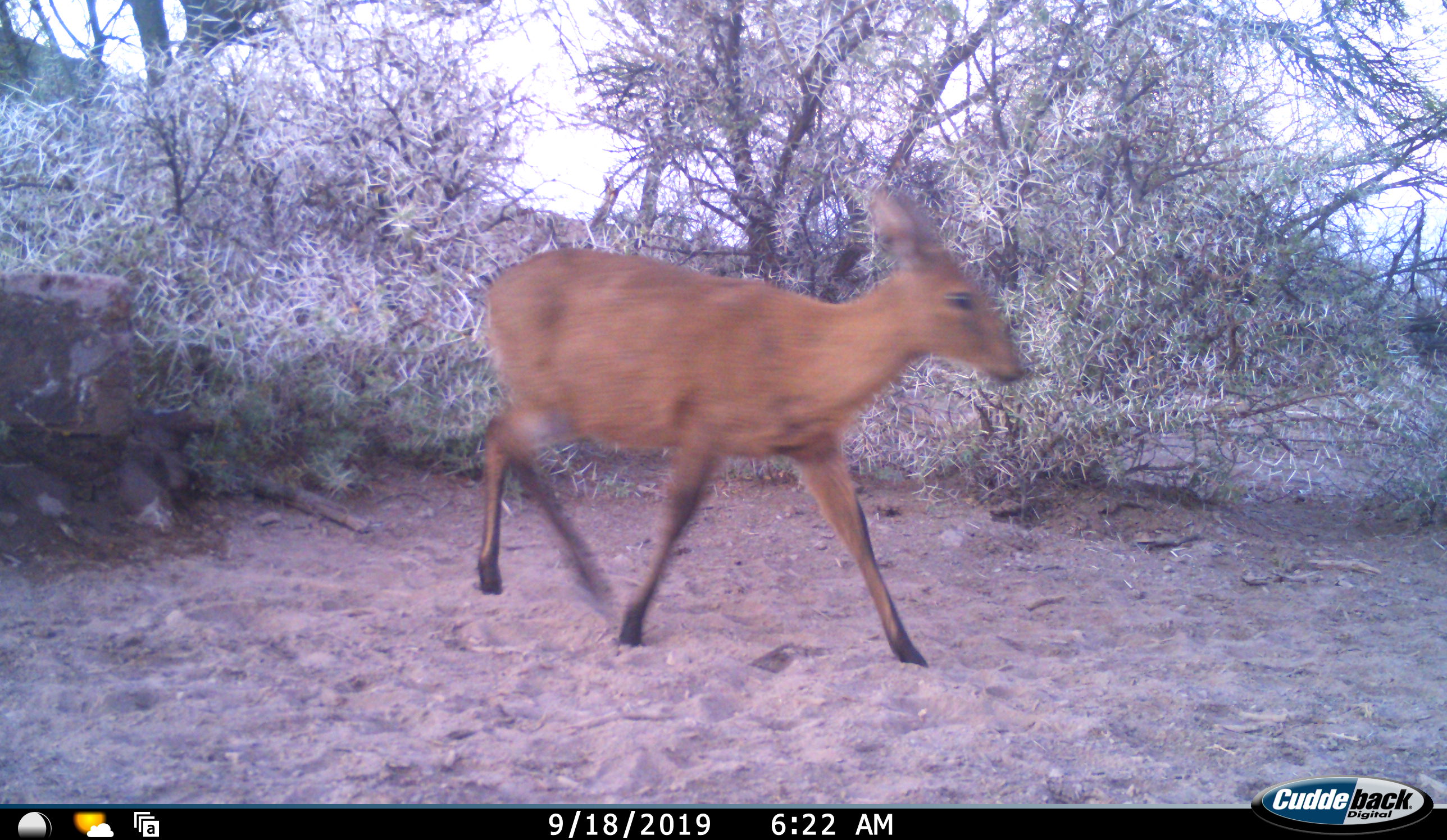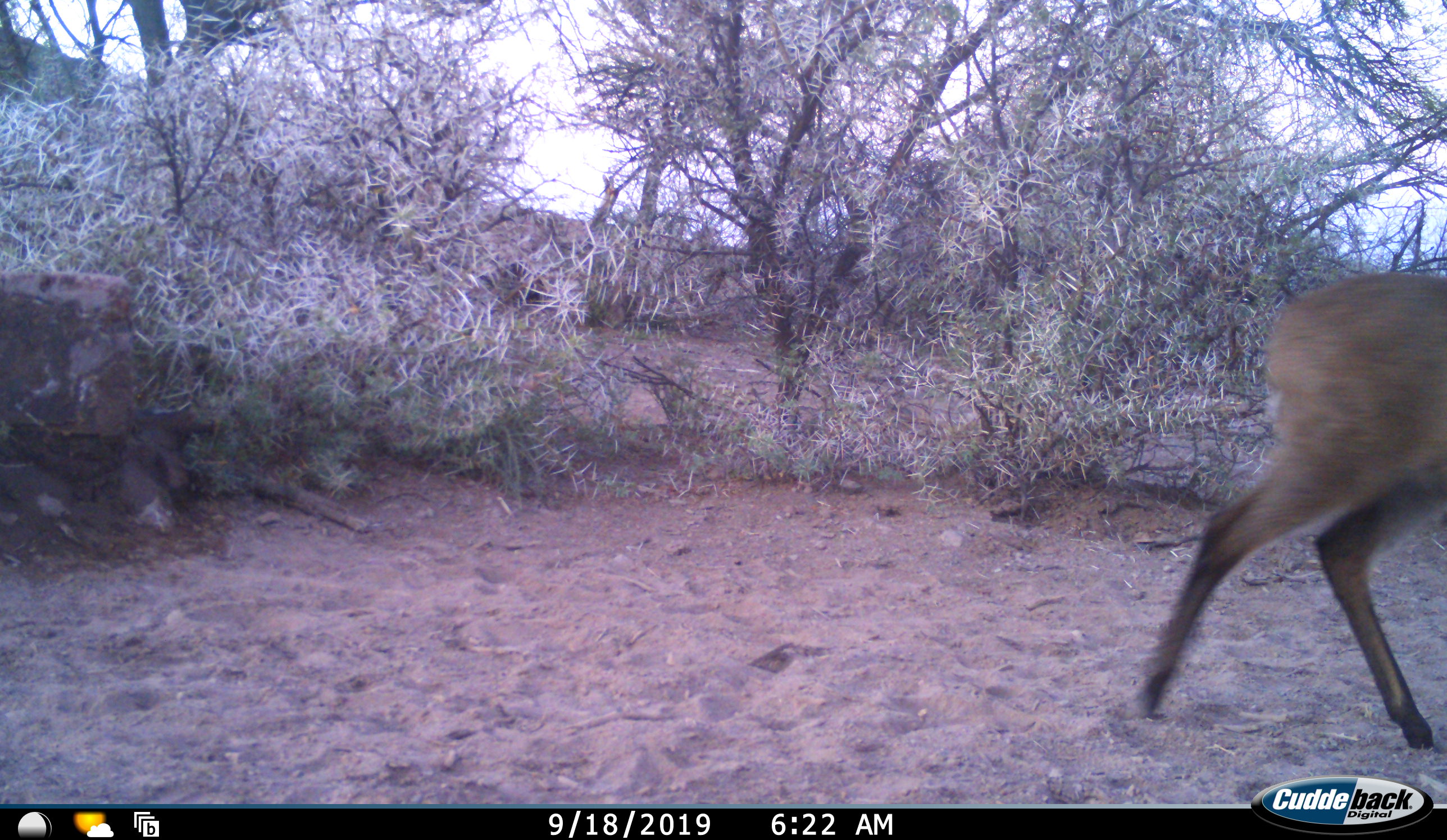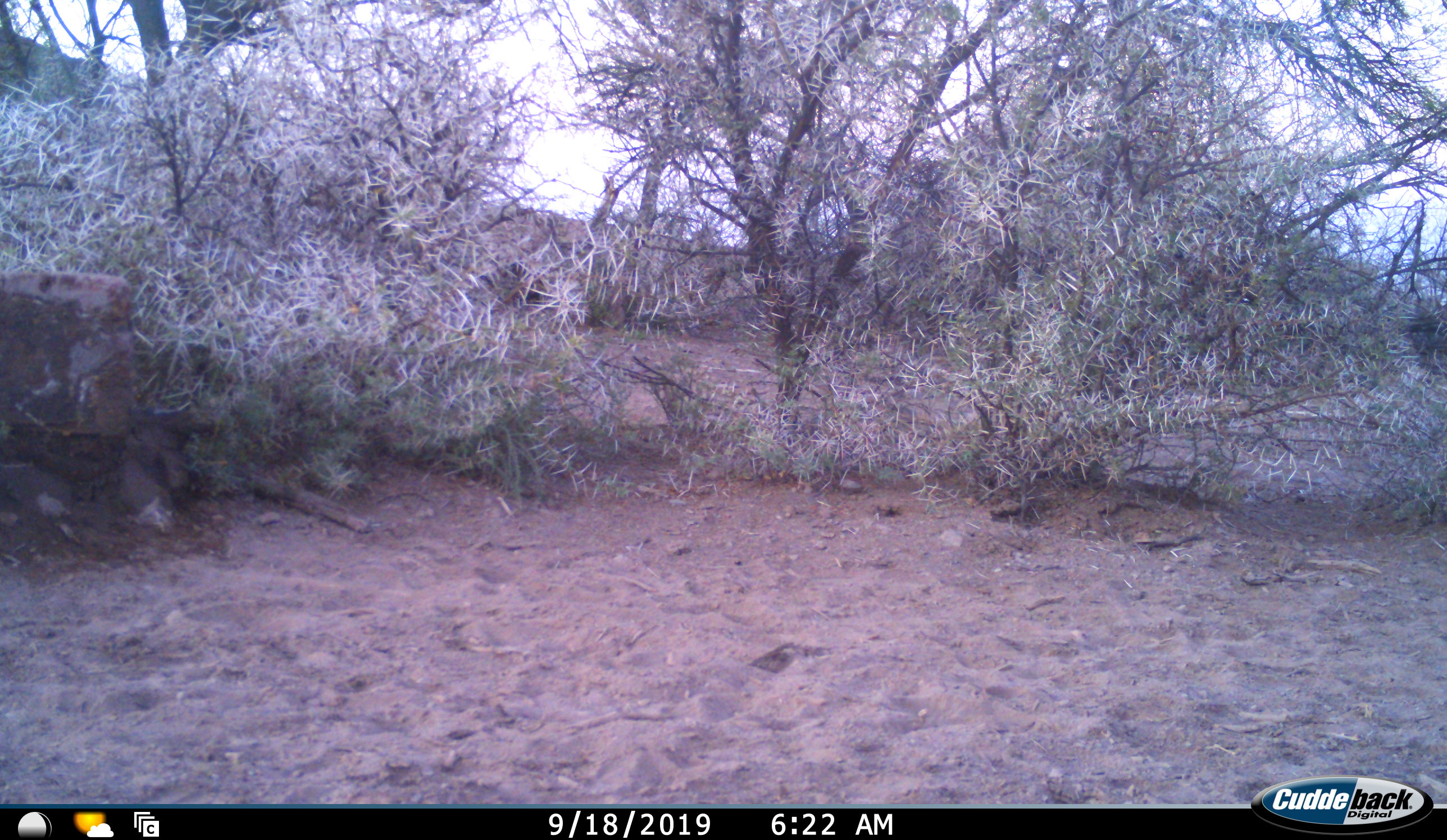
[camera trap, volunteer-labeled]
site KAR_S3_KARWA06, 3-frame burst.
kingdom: Animalia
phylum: Chordata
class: Mammalia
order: Artiodactyla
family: Bovidae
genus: Sylvicapra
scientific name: Sylvicapra grimmia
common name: common duiker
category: duikercommongrey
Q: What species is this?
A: Duikercommongrey (common duiker) (Sylvicapra grimmia).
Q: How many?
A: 1.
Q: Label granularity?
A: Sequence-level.